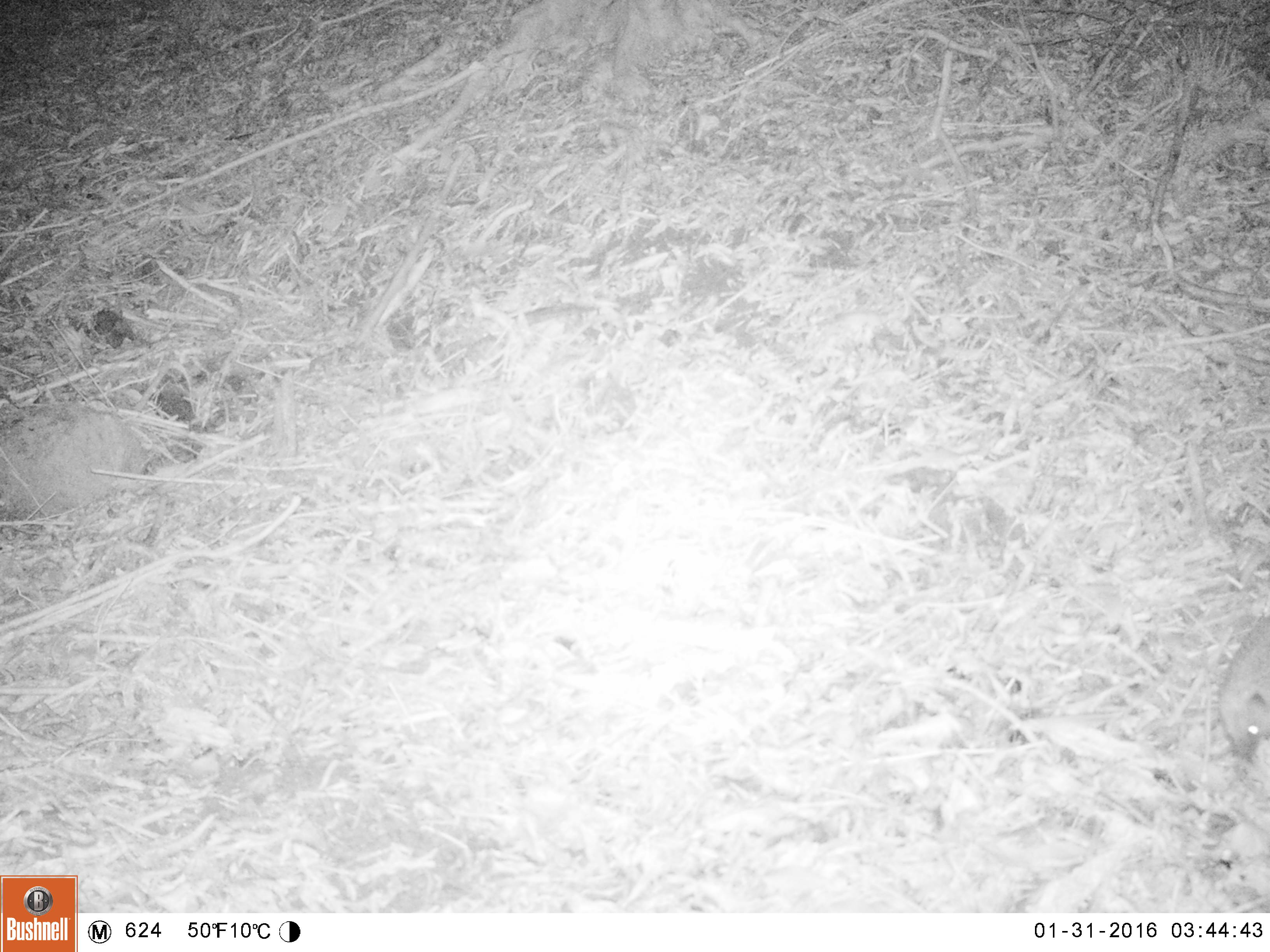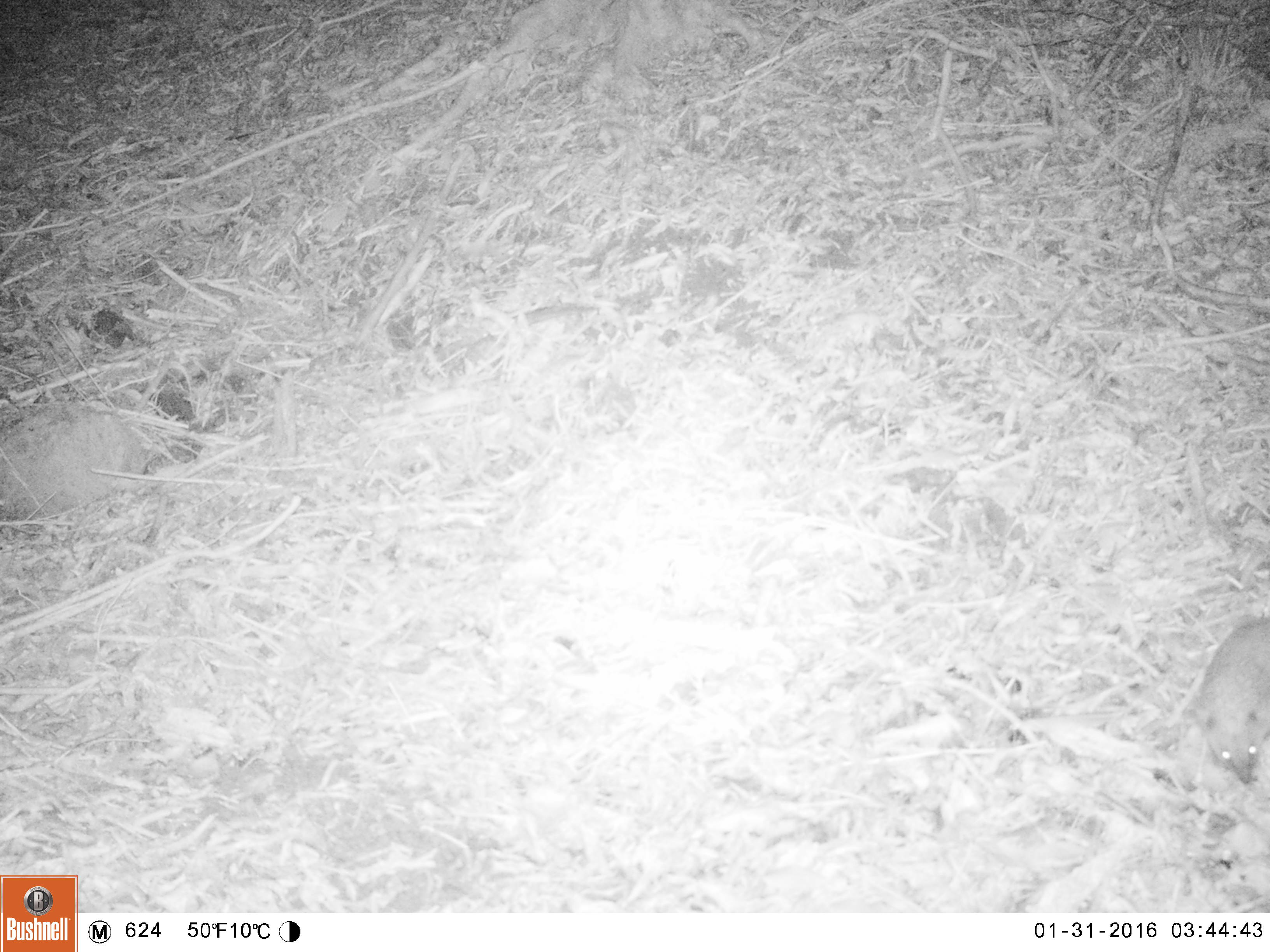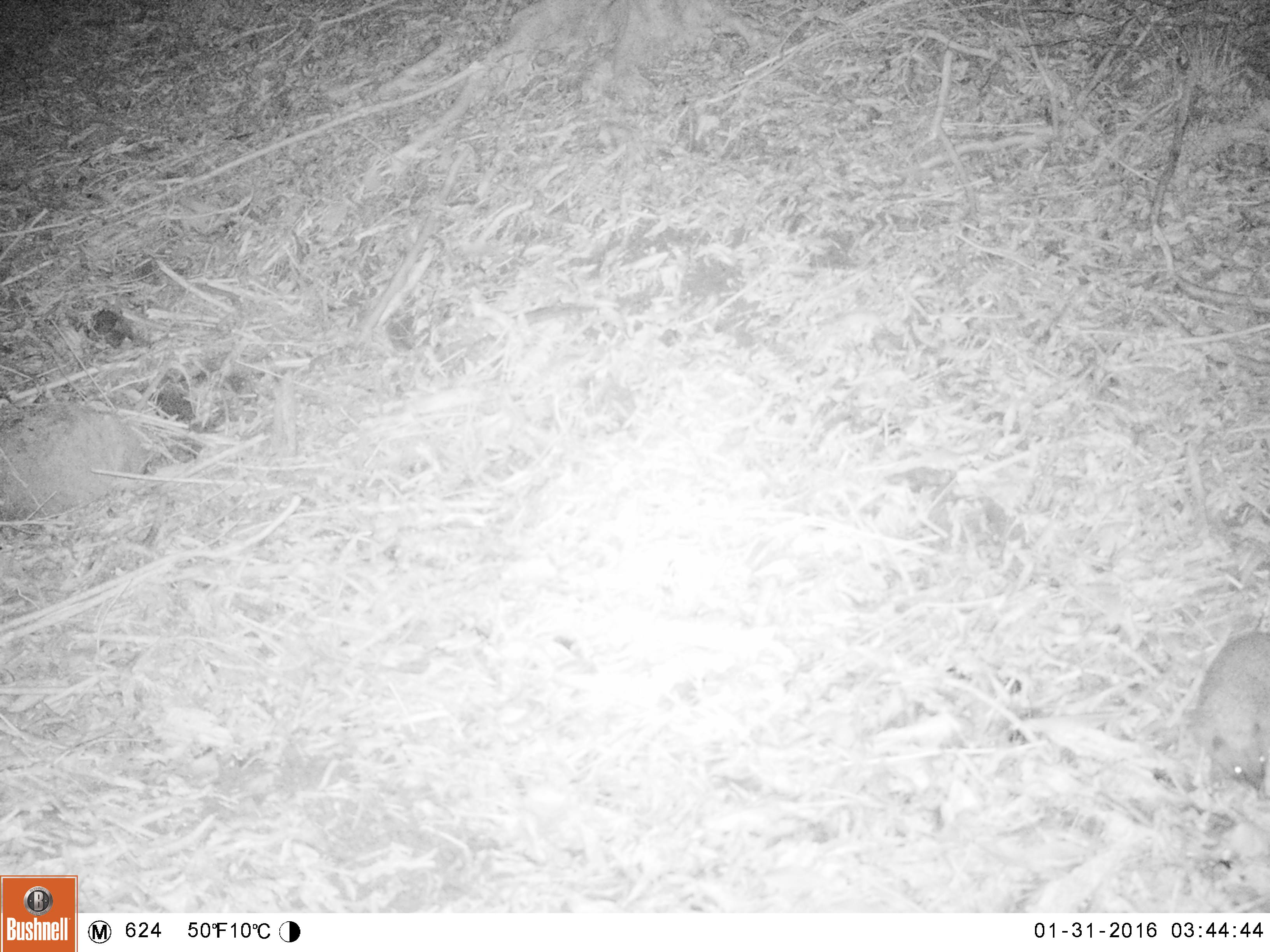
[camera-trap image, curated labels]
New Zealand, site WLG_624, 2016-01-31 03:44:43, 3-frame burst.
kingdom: Animalia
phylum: Chordata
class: Mammalia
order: Eulipotyphla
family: Erinaceidae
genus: Erinaceus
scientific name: Erinaceus europaeus europaeus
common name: european hedgehog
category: hedgehog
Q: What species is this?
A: Hedgehog (european hedgehog) (Erinaceus europaeus europaeus).